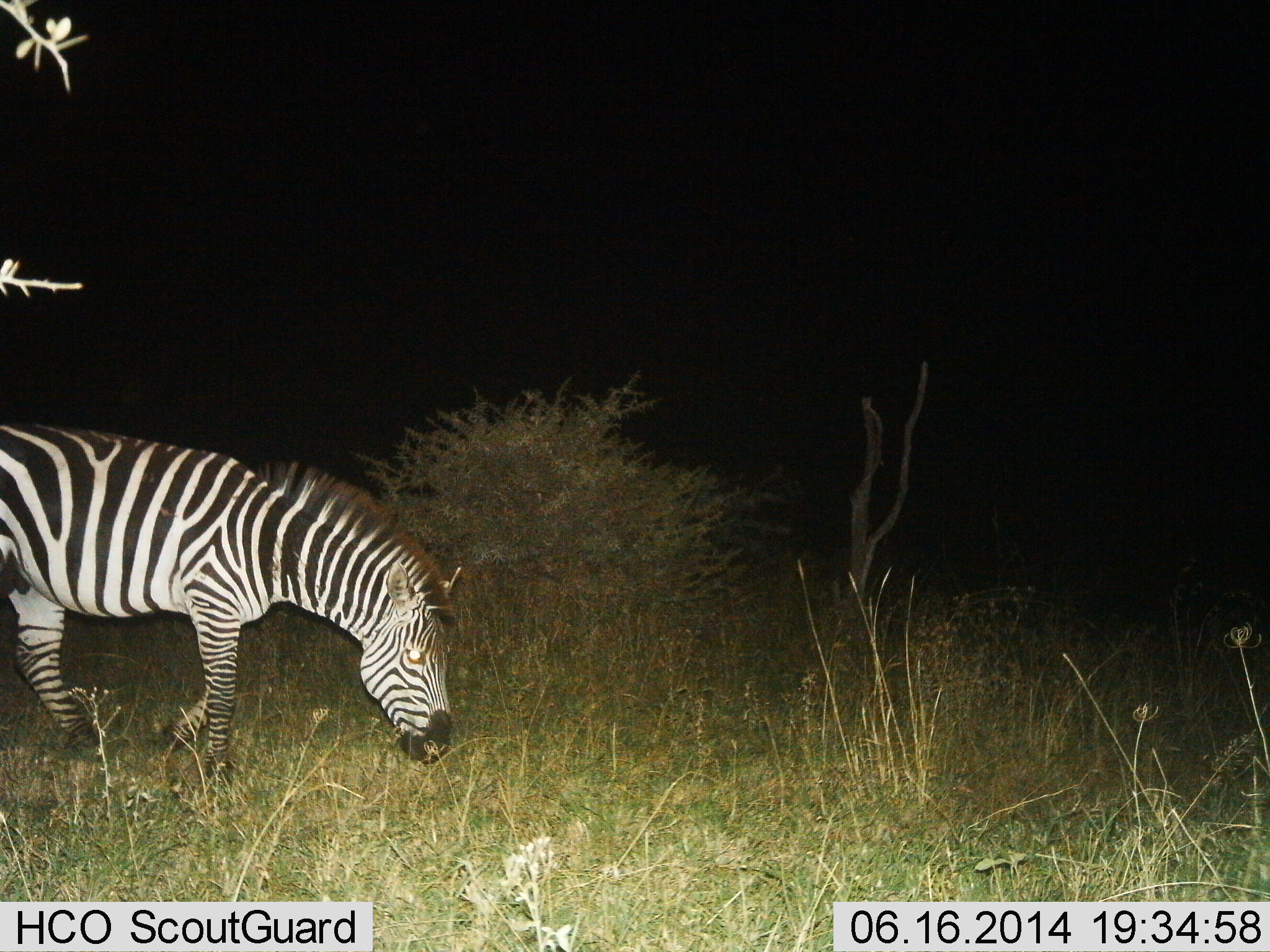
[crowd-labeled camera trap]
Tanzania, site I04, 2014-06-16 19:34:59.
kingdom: Animalia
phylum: Chordata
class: Mammalia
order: Perissodactyla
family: Equidae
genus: Equus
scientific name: Equus quagga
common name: plains zebra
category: zebra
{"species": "zebra (plains zebra) (Equus quagga)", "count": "1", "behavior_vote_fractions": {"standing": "20%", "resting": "0%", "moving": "10%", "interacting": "0%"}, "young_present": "0%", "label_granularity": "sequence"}